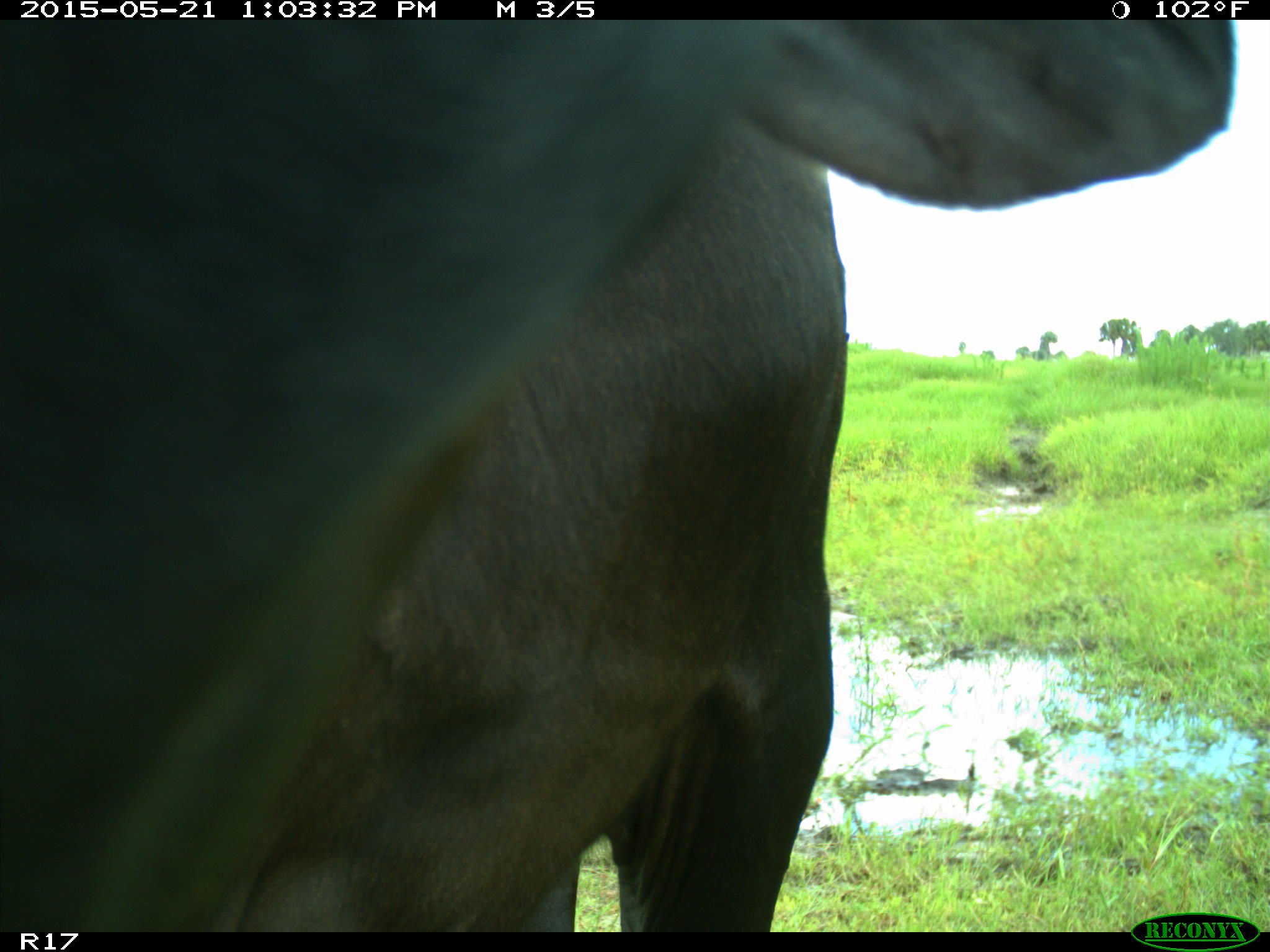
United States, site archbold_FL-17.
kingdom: Animalia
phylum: Chordata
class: Mammalia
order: Artiodactyla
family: Bovidae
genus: Bos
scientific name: Bos taurus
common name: domestic cow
Bos taurus (domestic cow).